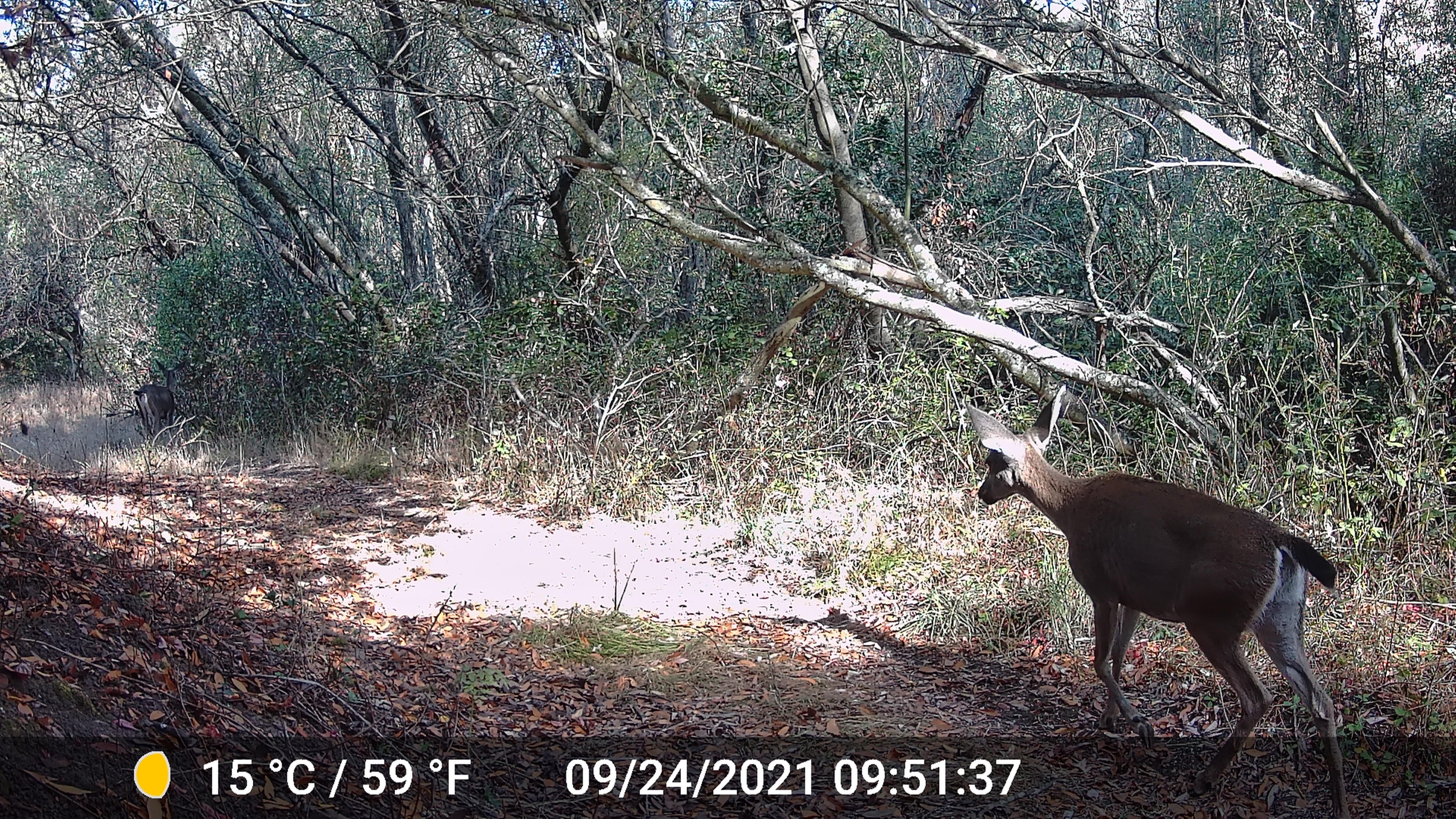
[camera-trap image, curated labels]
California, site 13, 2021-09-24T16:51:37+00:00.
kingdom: Animalia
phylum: Chordata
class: Mammalia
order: Artiodactyla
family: Cervidae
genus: Odocoileus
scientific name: Odocoileus hemionus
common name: mule deer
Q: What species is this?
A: Mule deer (Odocoileus hemionus).